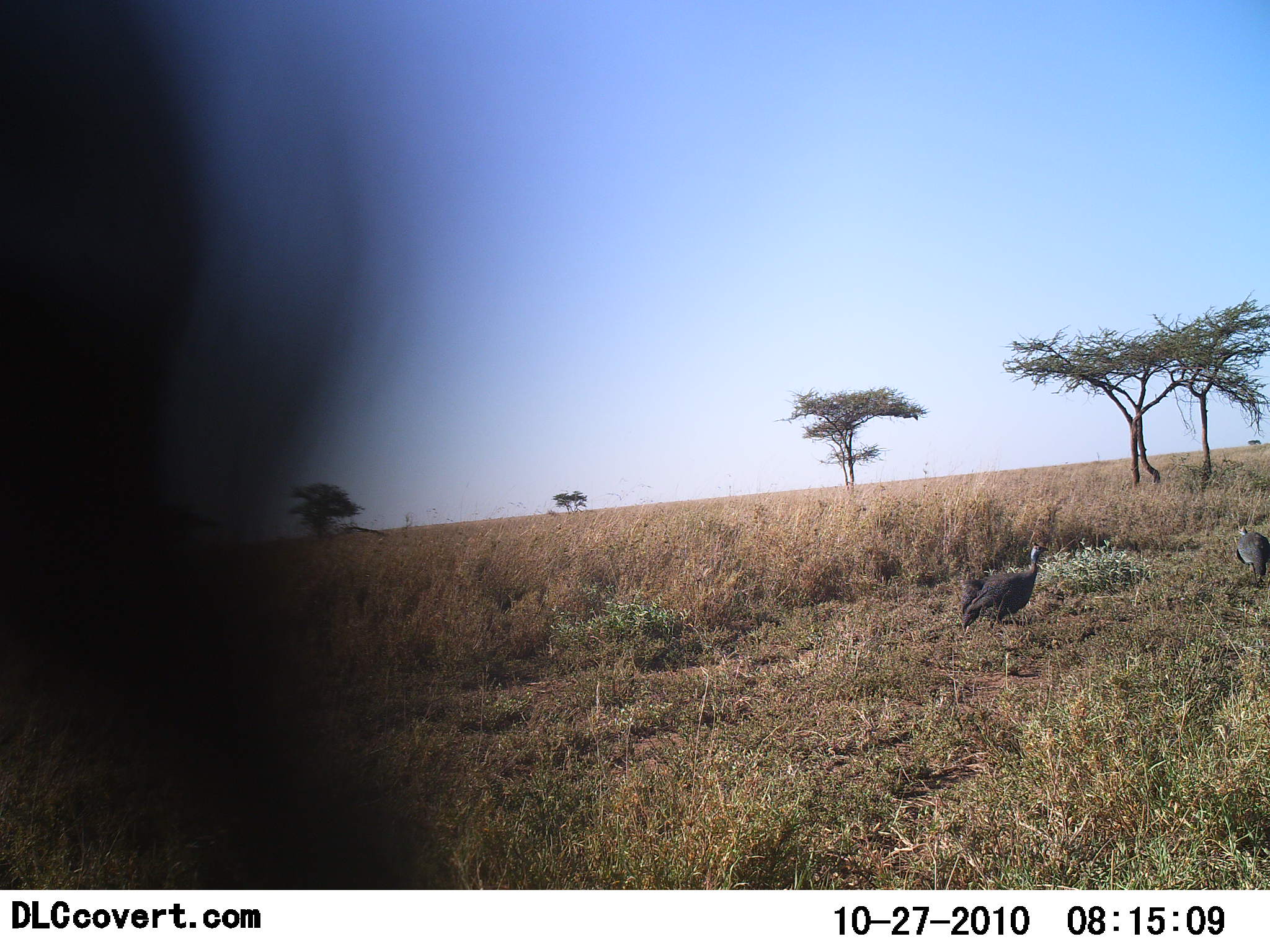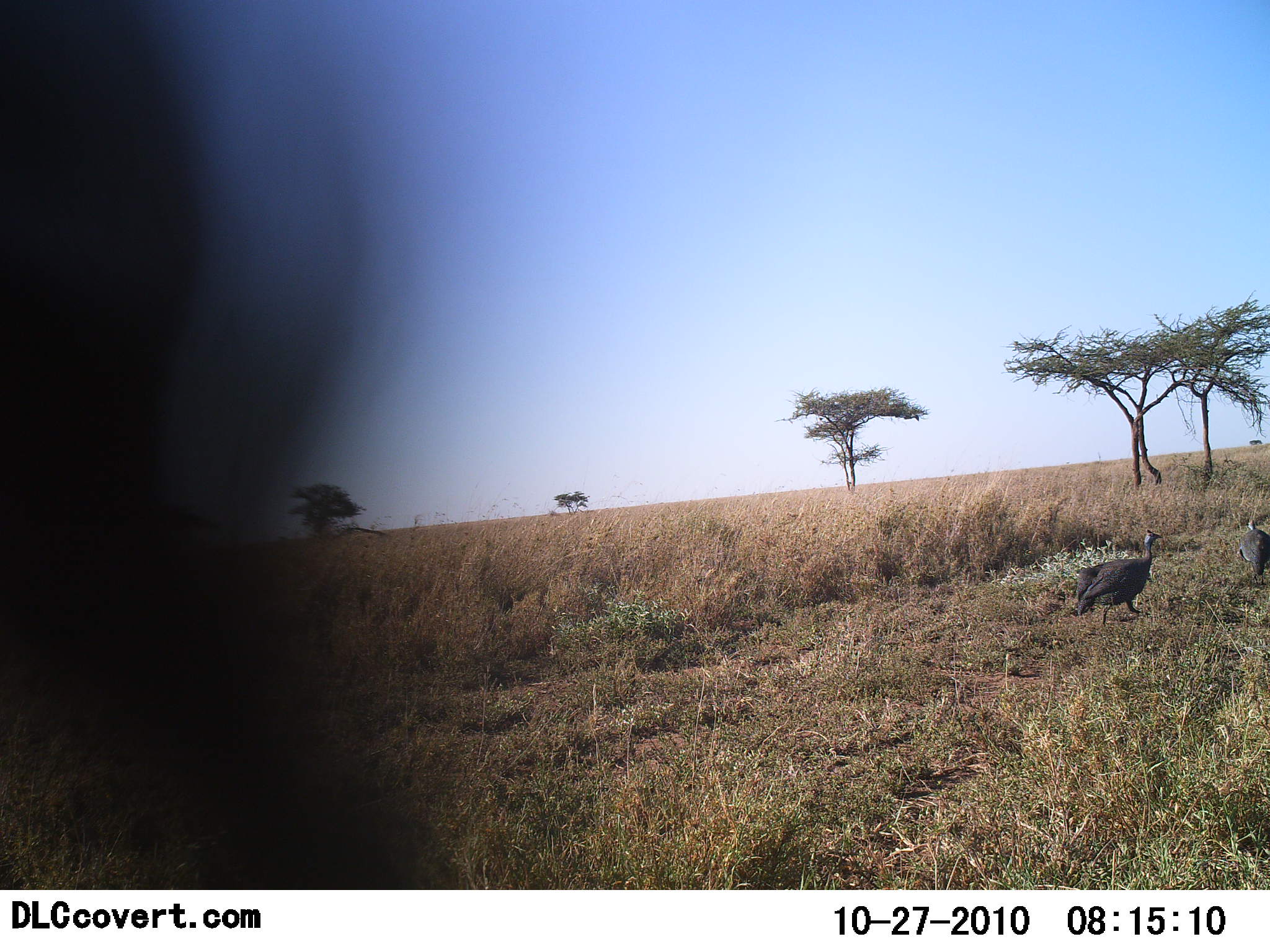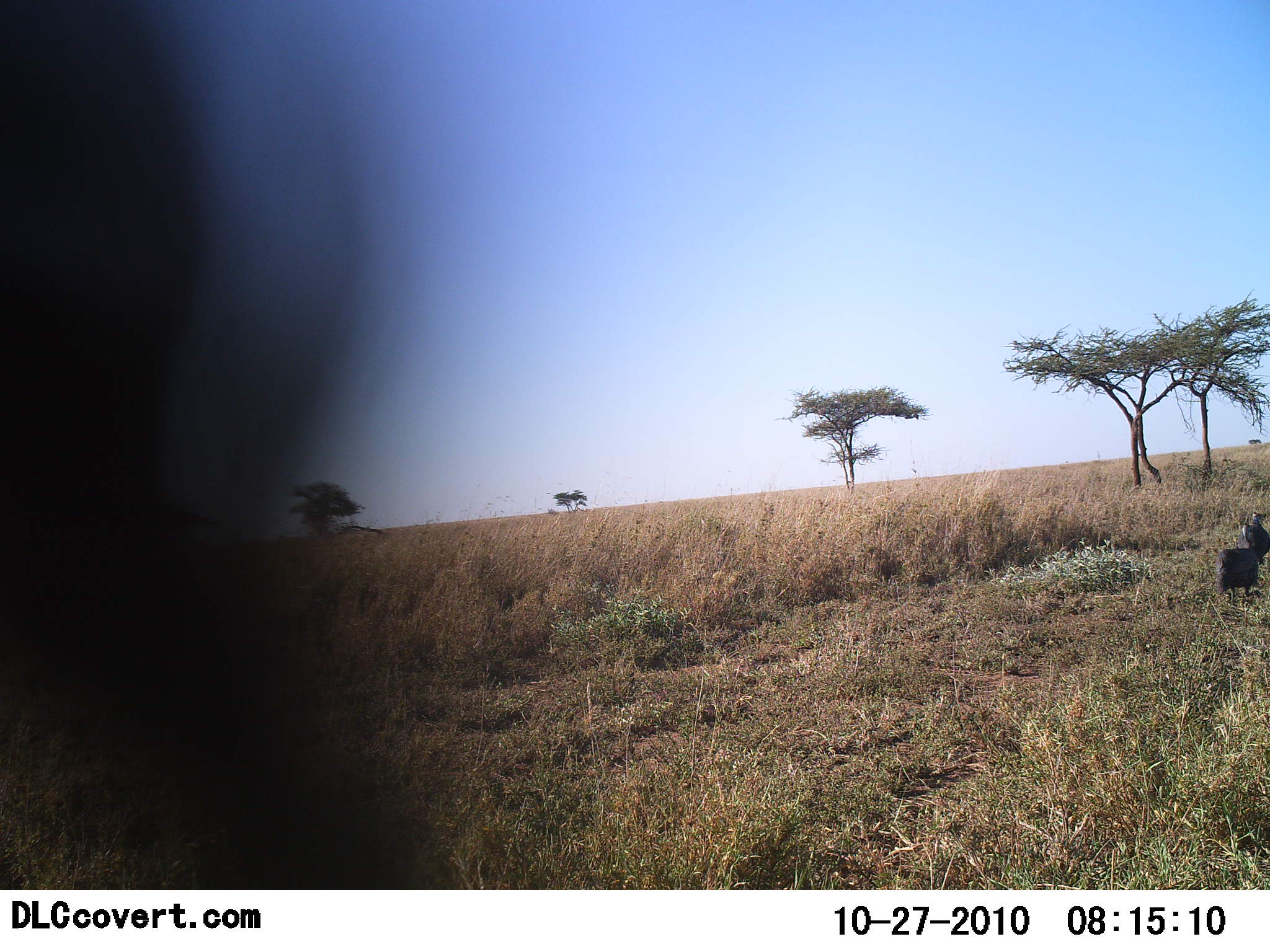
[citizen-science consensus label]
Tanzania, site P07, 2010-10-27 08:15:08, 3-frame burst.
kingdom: Animalia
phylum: Chordata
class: Aves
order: Galliformes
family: Numididae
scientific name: Numididae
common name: guinea fowl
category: guineafowl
Guineafowl (guinea fowl) (Numididae), count 2. Behavior (volunteer vote fractions): standing 21%, resting 0%, moving 93%, interacting 0%. Young present (vote fraction): 0%. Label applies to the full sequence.